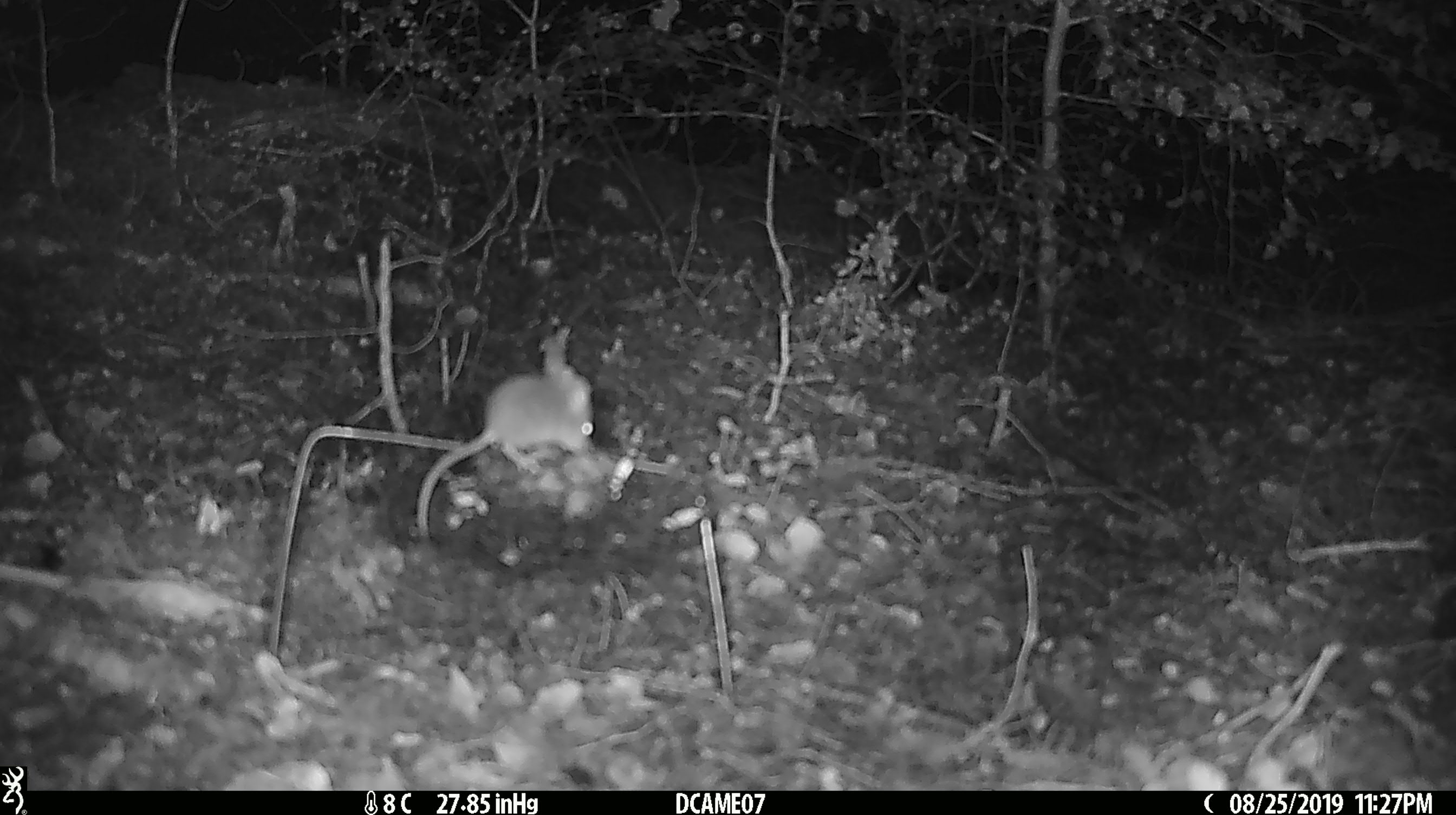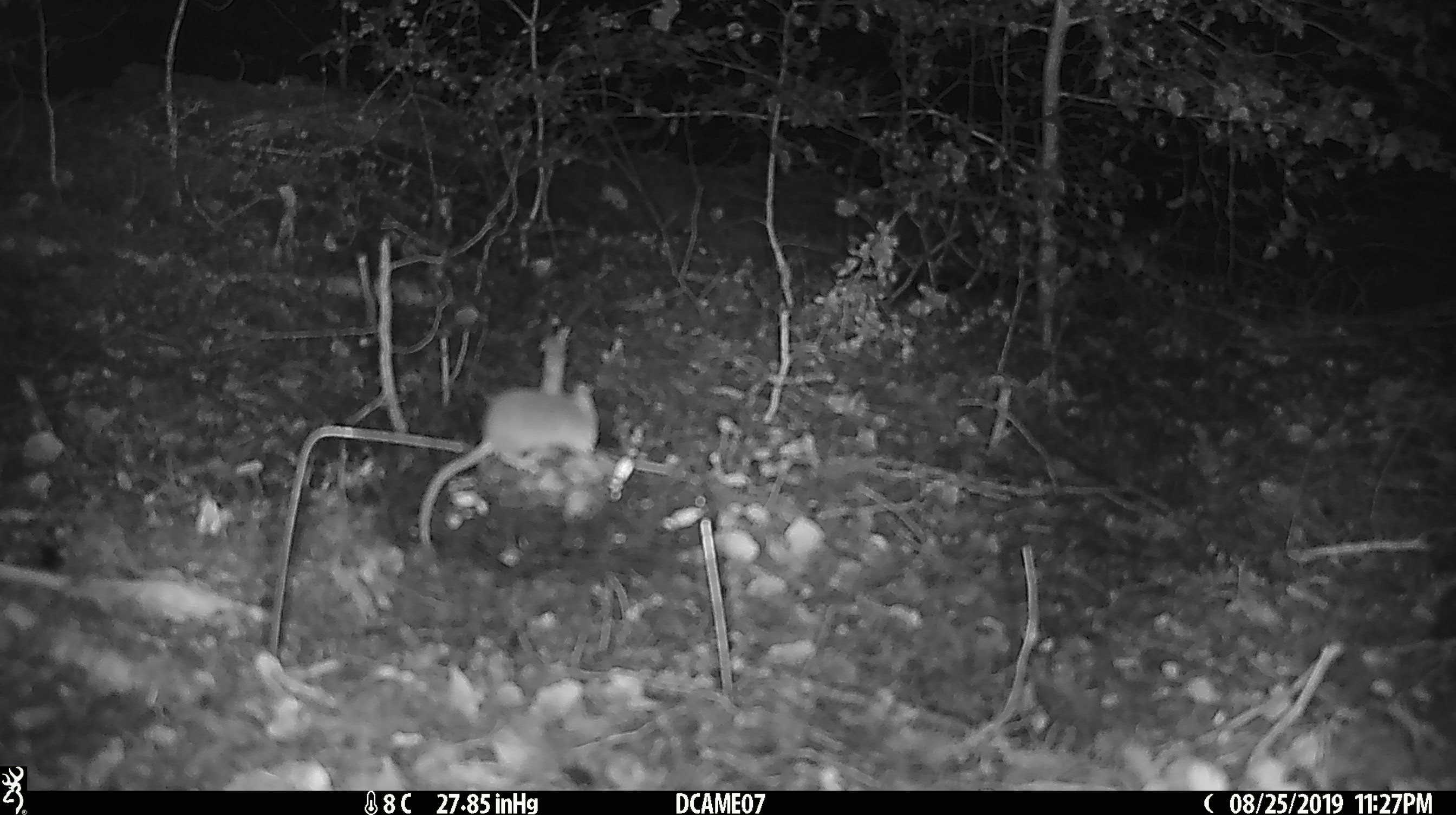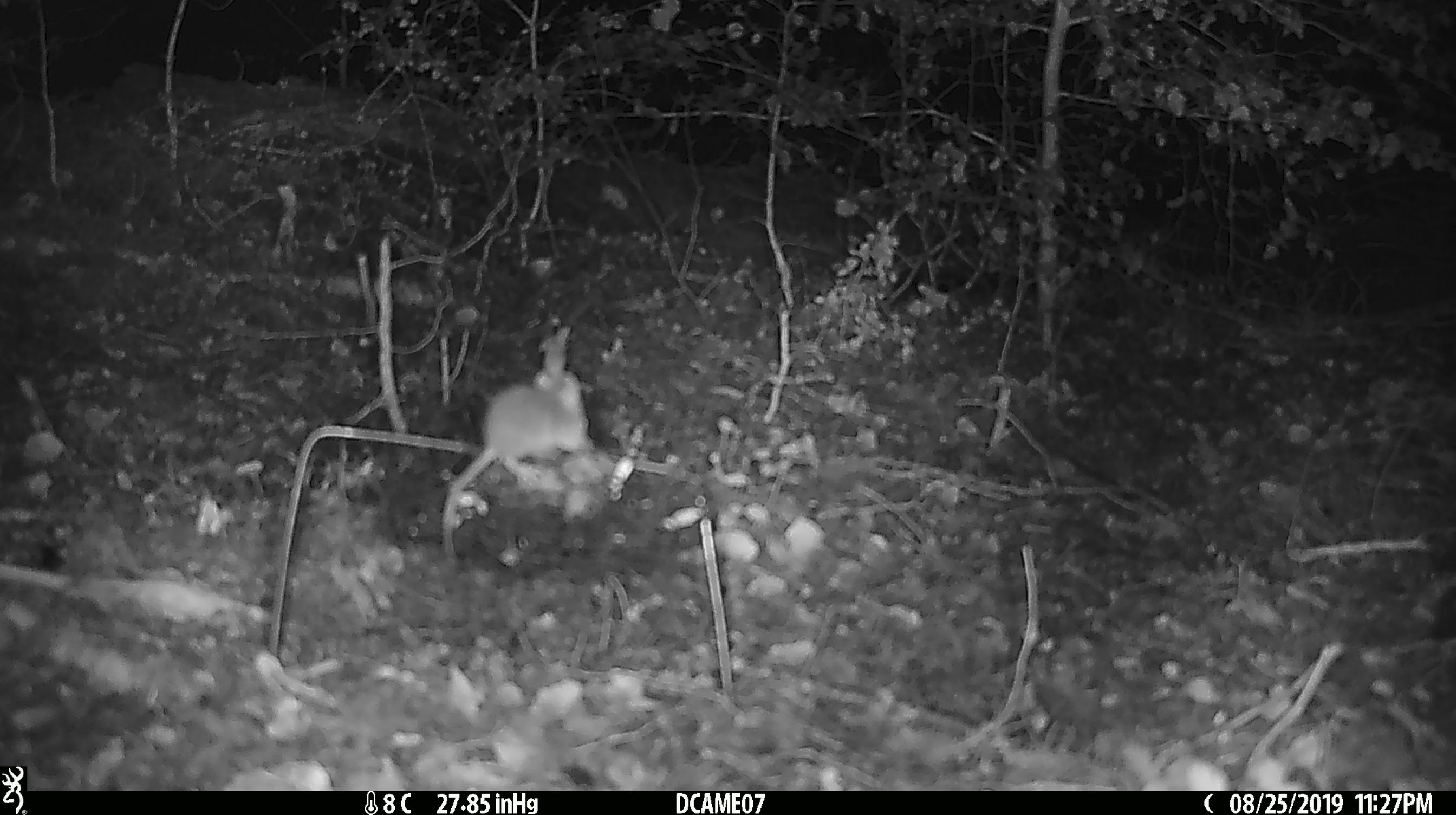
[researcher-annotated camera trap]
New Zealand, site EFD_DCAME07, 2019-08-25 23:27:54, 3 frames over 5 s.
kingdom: Animalia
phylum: Chordata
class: Mammalia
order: Rodentia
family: Muridae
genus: Mus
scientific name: Mus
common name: mouse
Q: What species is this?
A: Mouse (Mus).